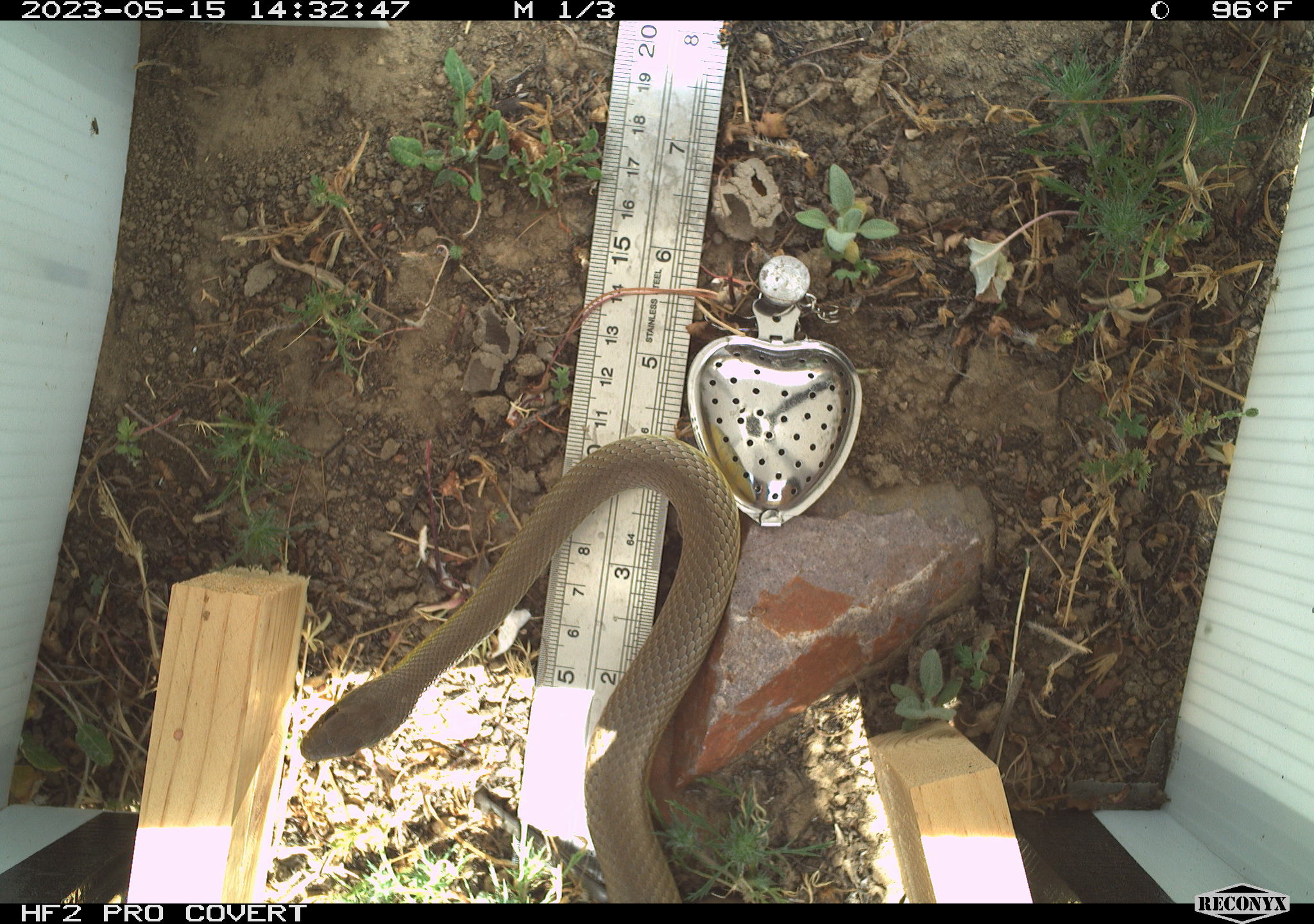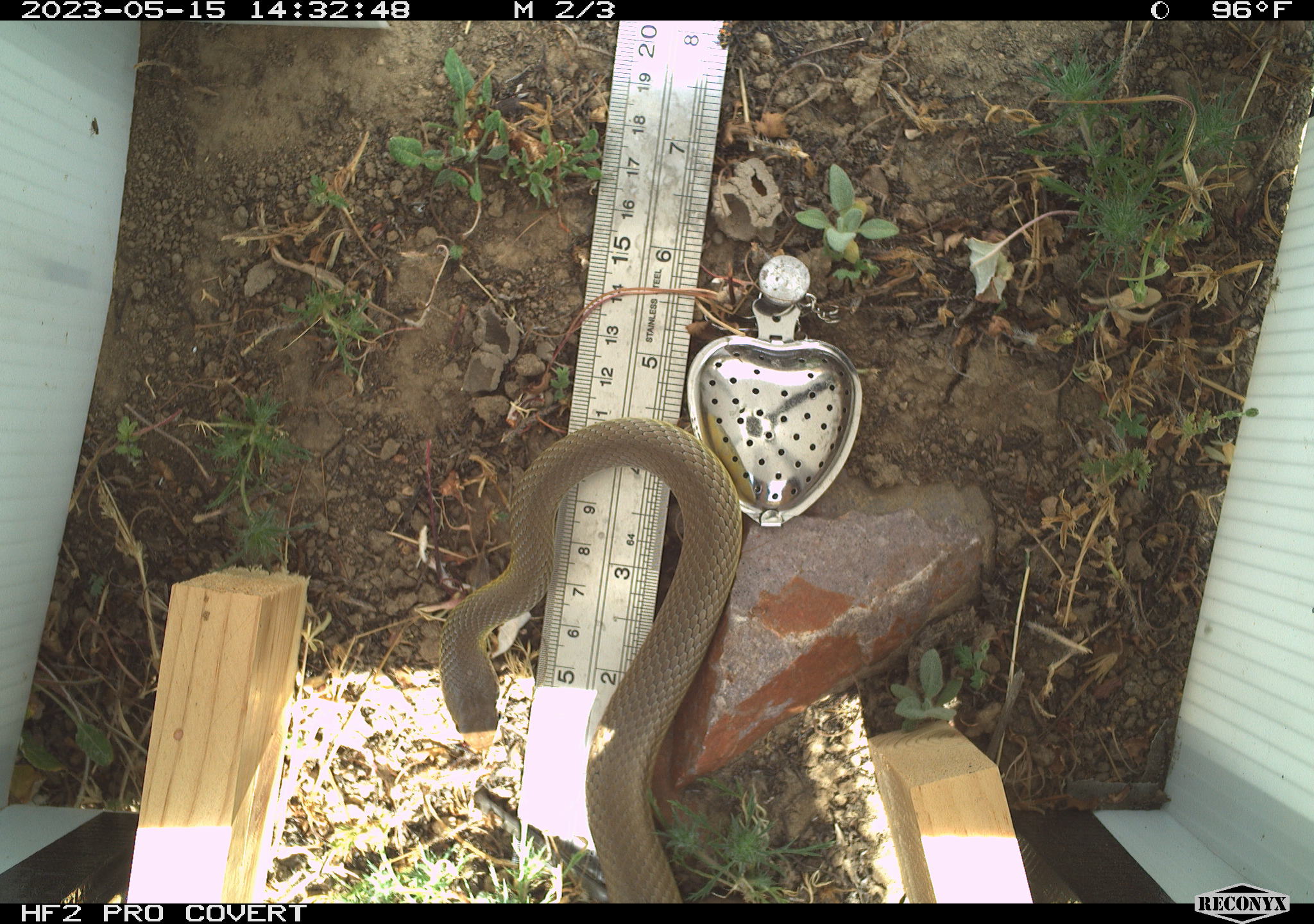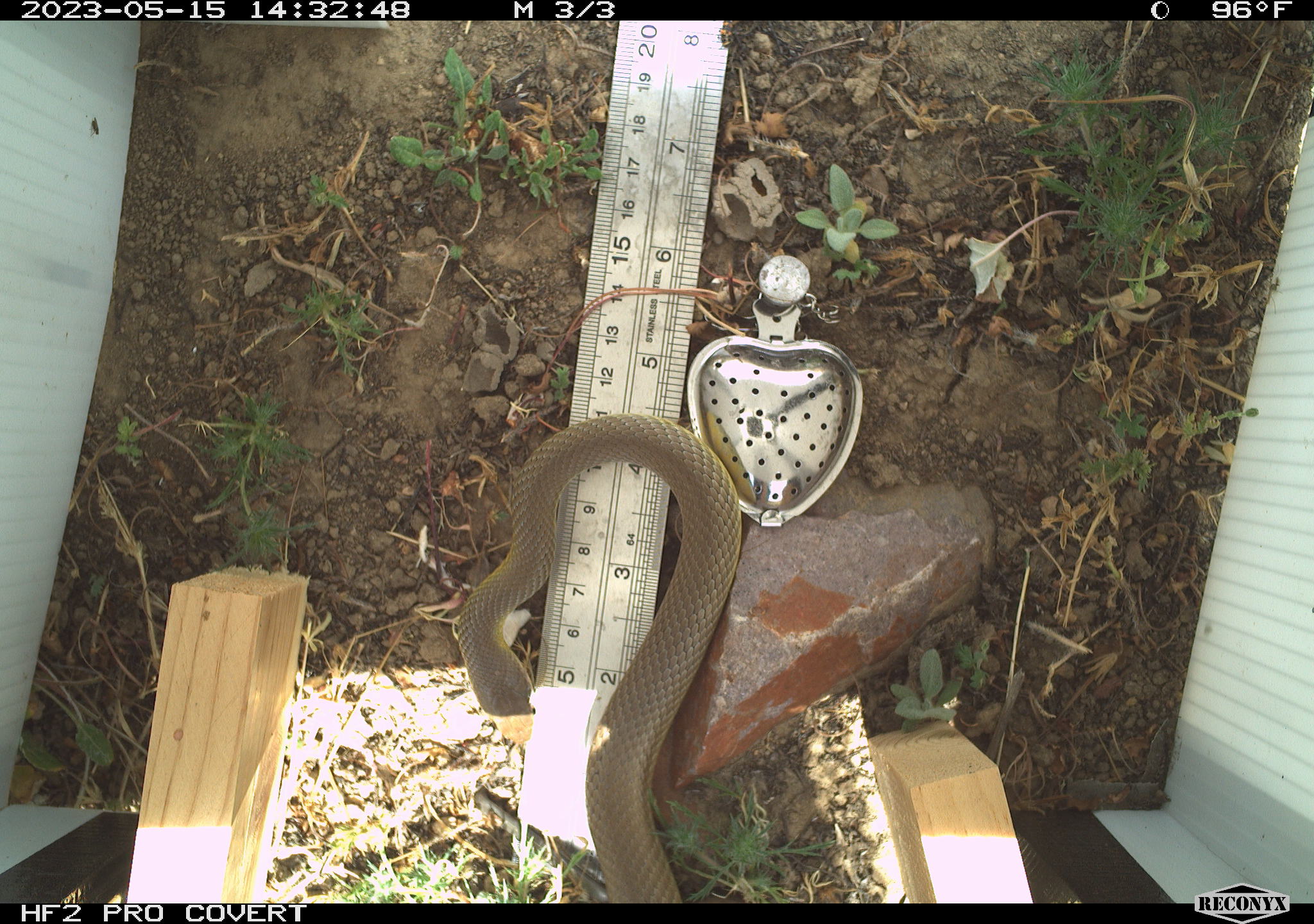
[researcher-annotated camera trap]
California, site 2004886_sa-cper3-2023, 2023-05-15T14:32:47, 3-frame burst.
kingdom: Animalia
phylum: Chordata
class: Reptilia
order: Squamata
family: Colubridae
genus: Coluber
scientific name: Coluber constrictor mormon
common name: western yellow-bellied racer